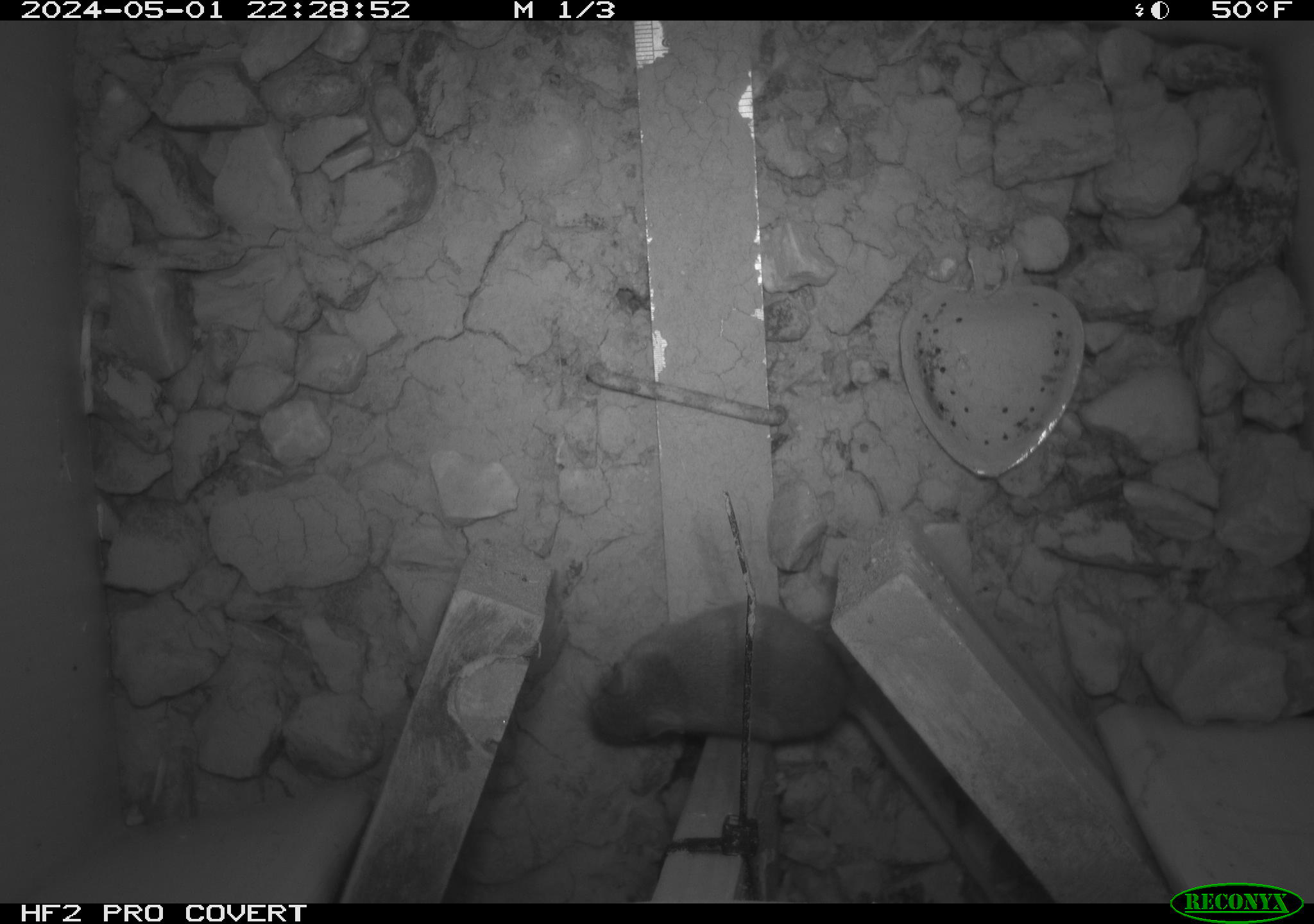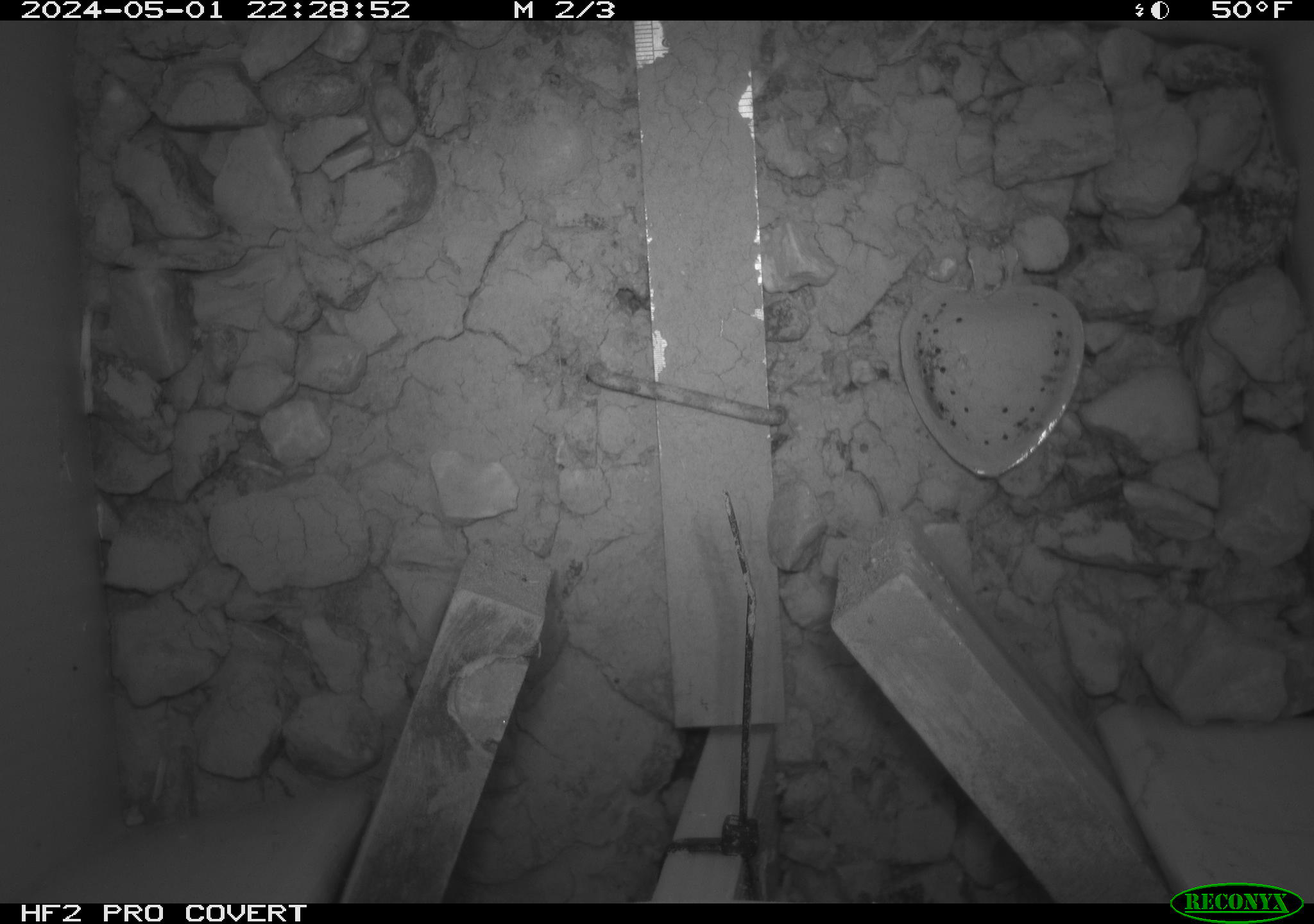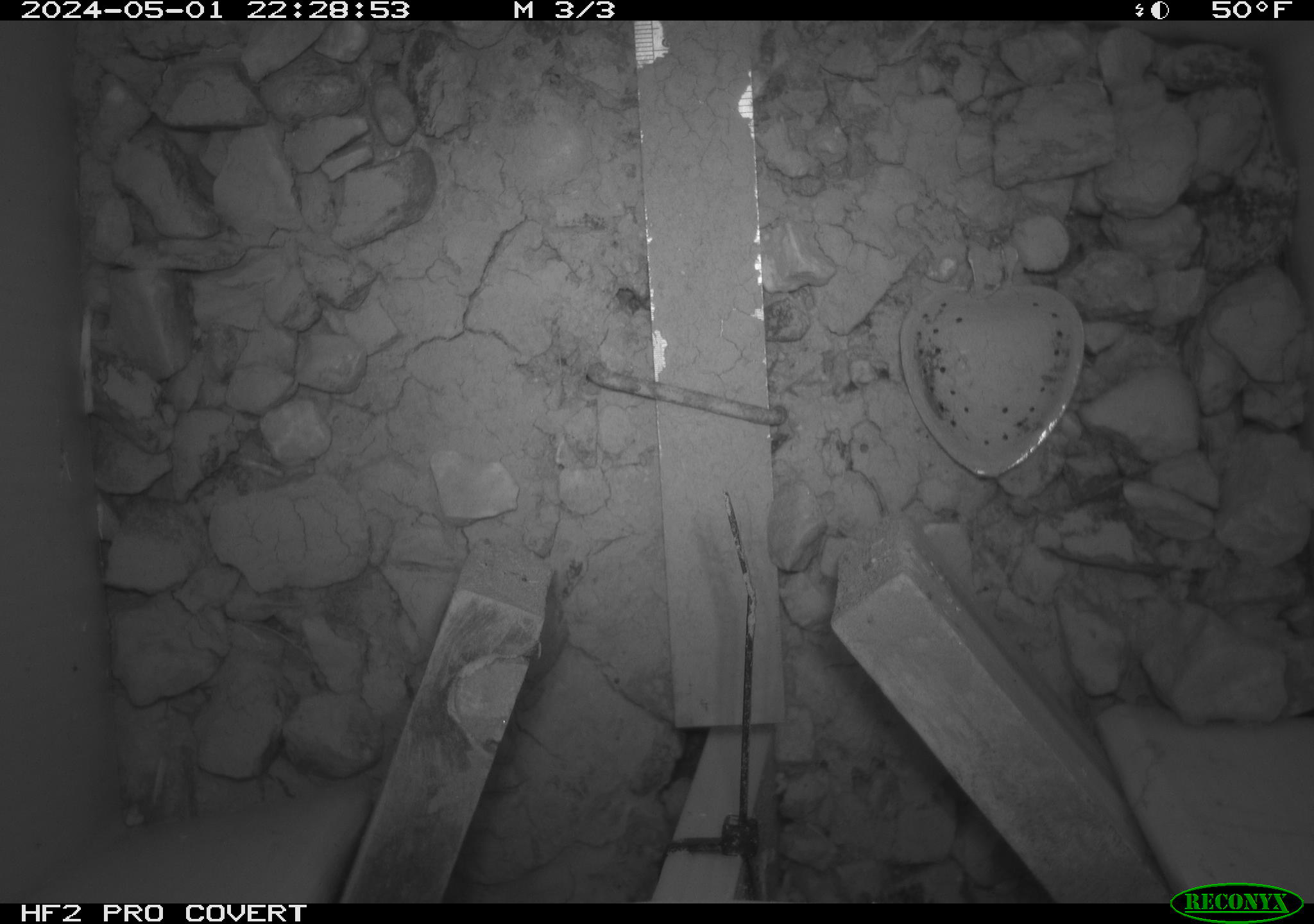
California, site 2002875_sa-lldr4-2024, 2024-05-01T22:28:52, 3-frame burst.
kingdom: Animalia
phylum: Chordata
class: Mammalia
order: Rodentia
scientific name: Rodentia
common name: rodent